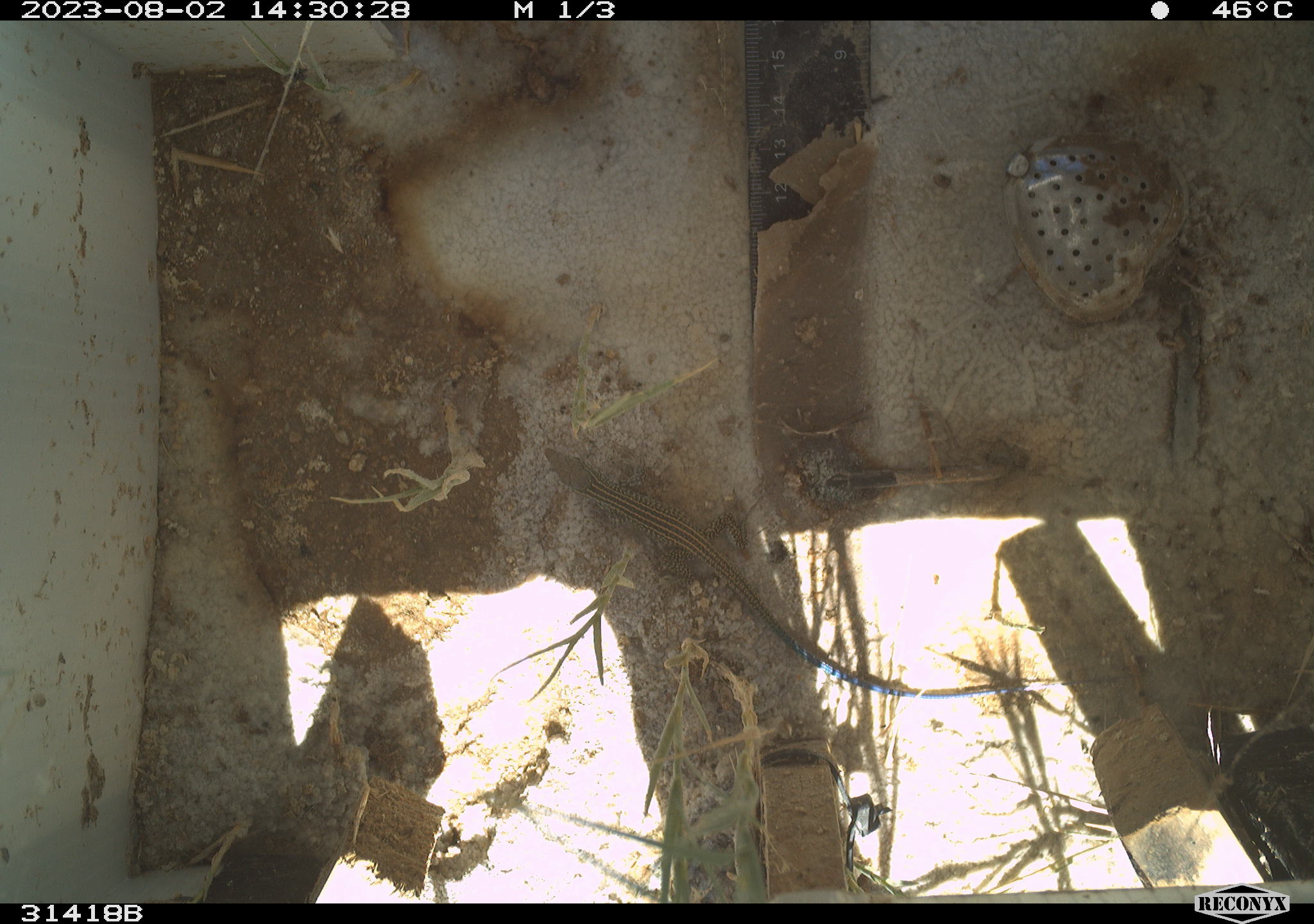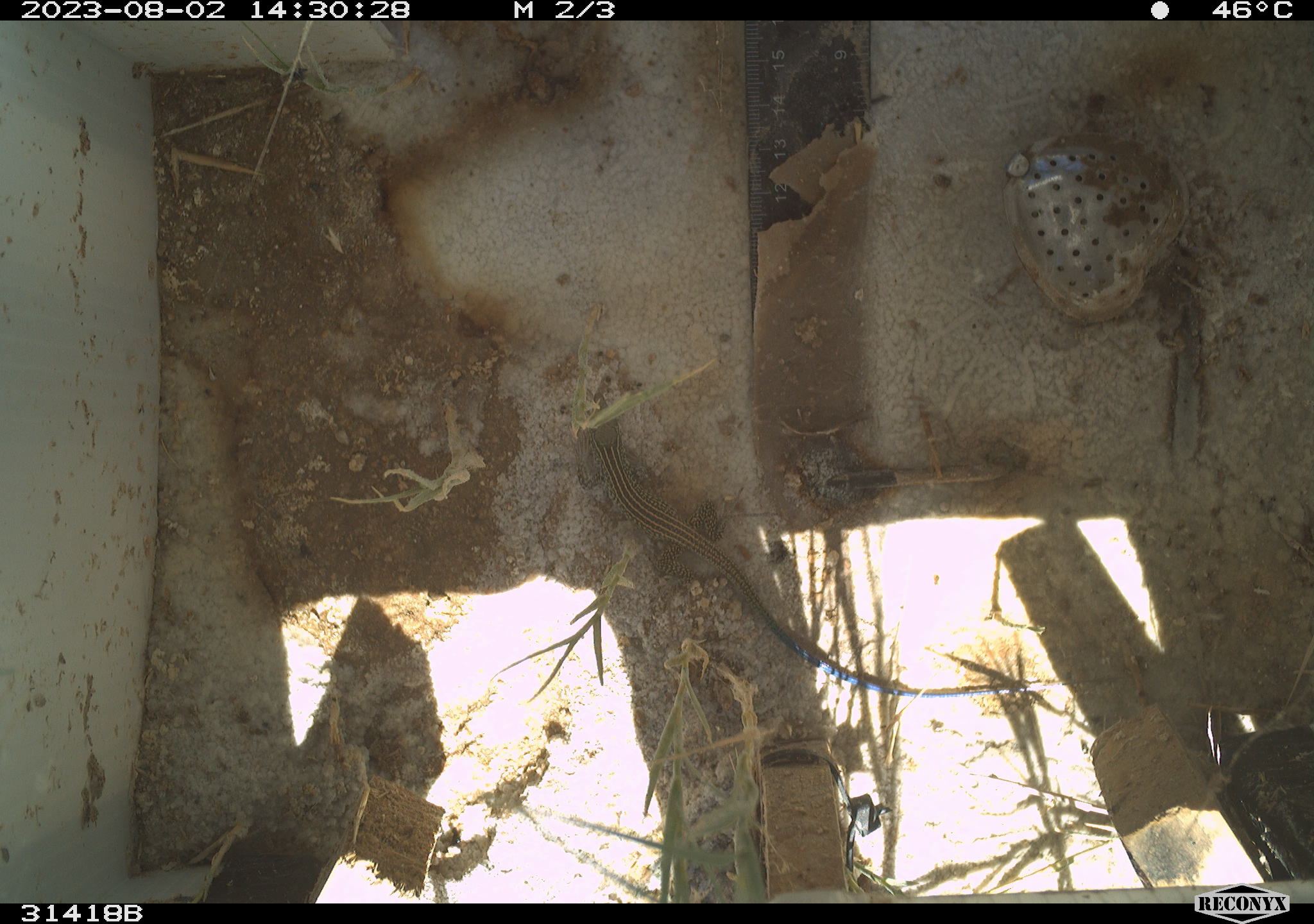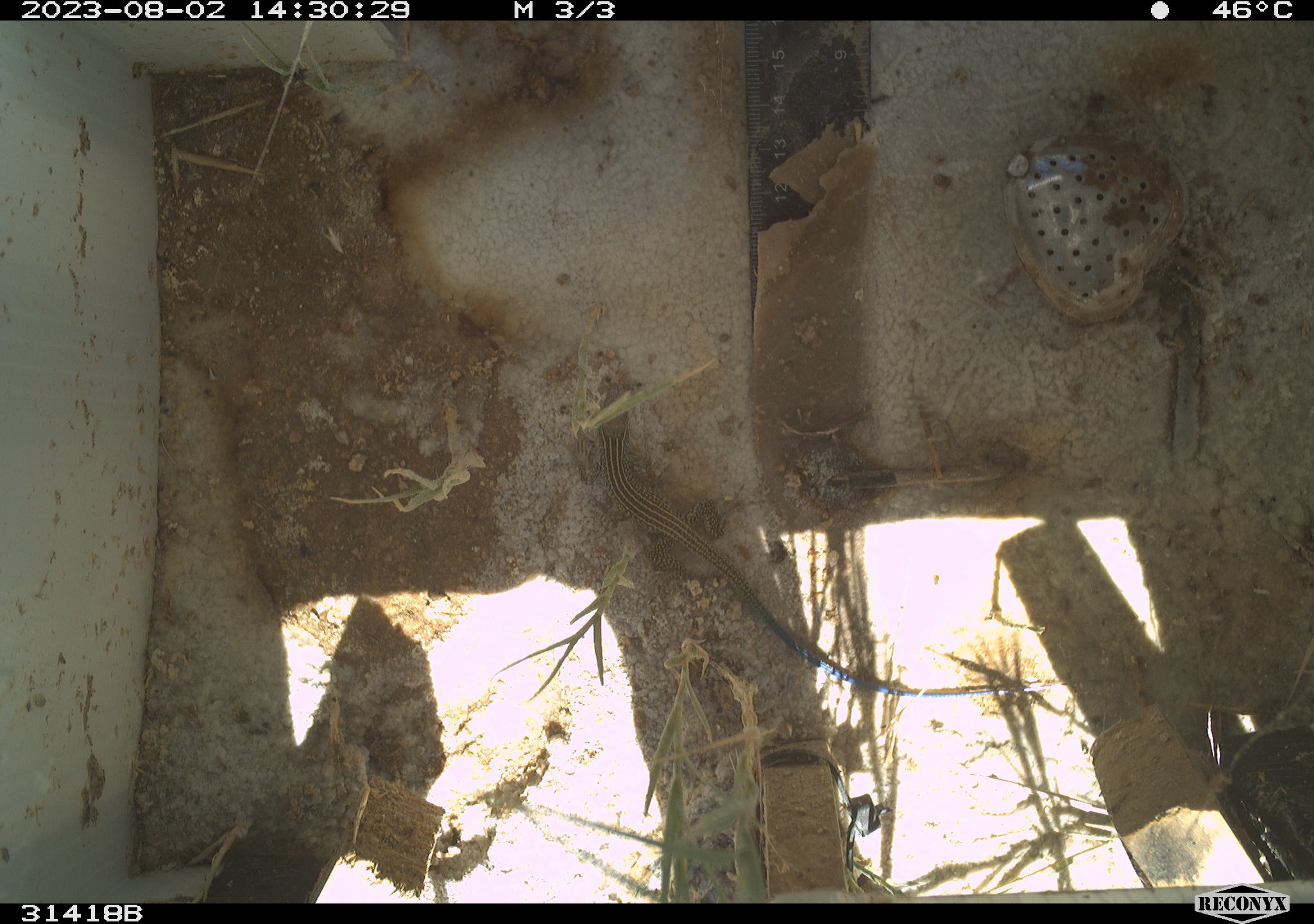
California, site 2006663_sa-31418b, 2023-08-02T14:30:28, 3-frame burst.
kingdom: Animalia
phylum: Chordata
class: Reptilia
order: Squamata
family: Teiidae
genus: Aspidoscelis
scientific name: Aspidoscelis tigris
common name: western whiptail